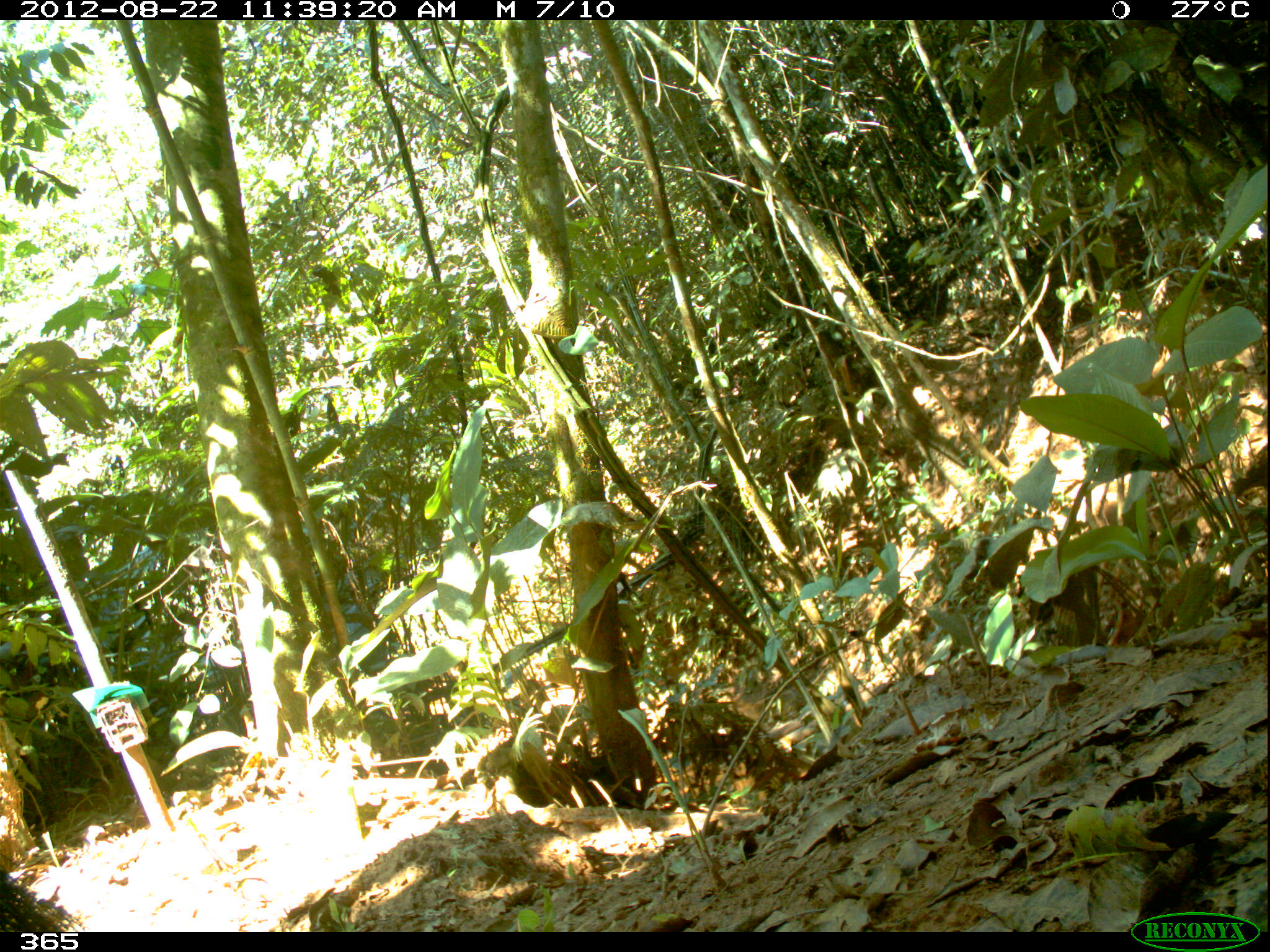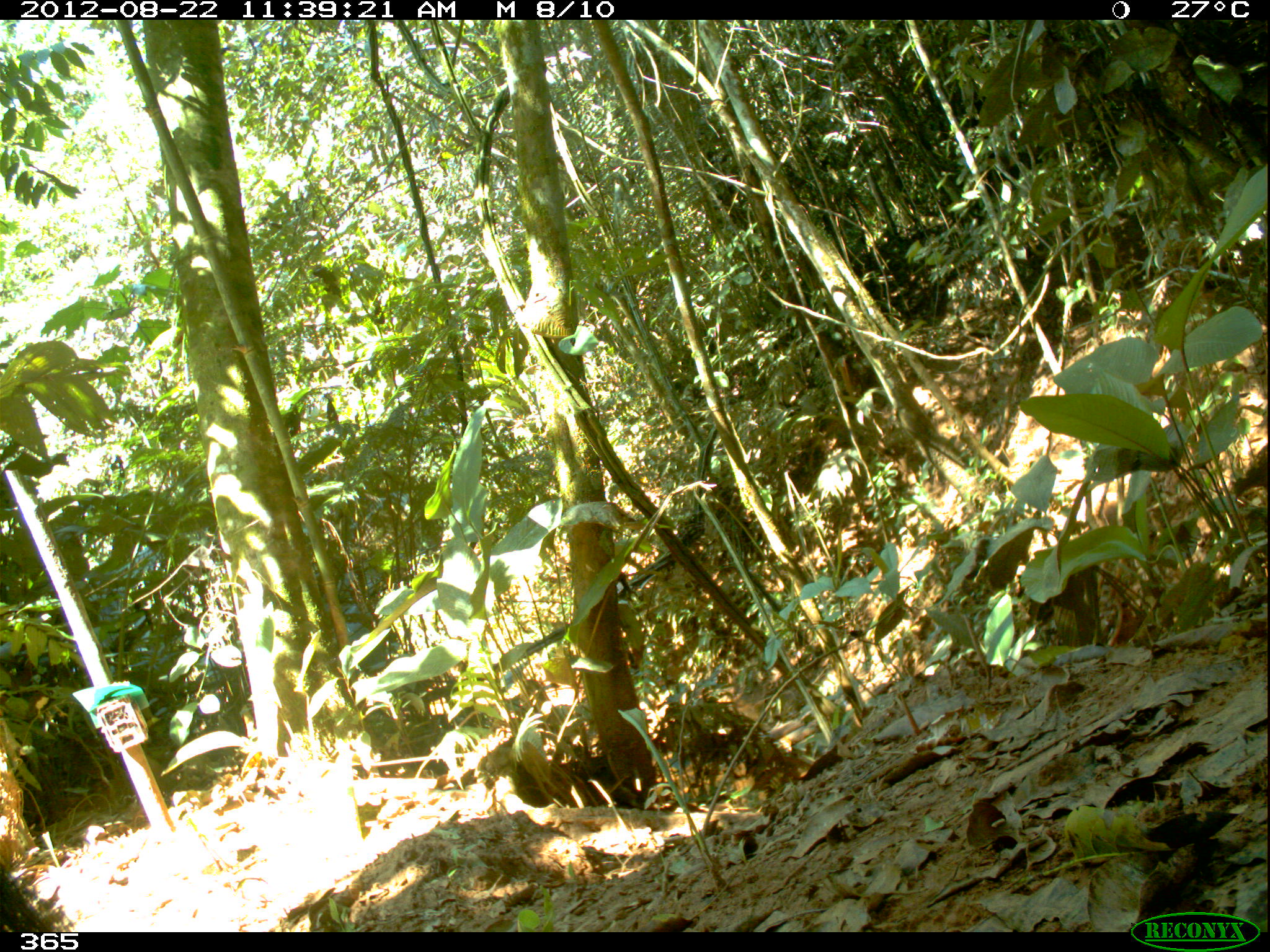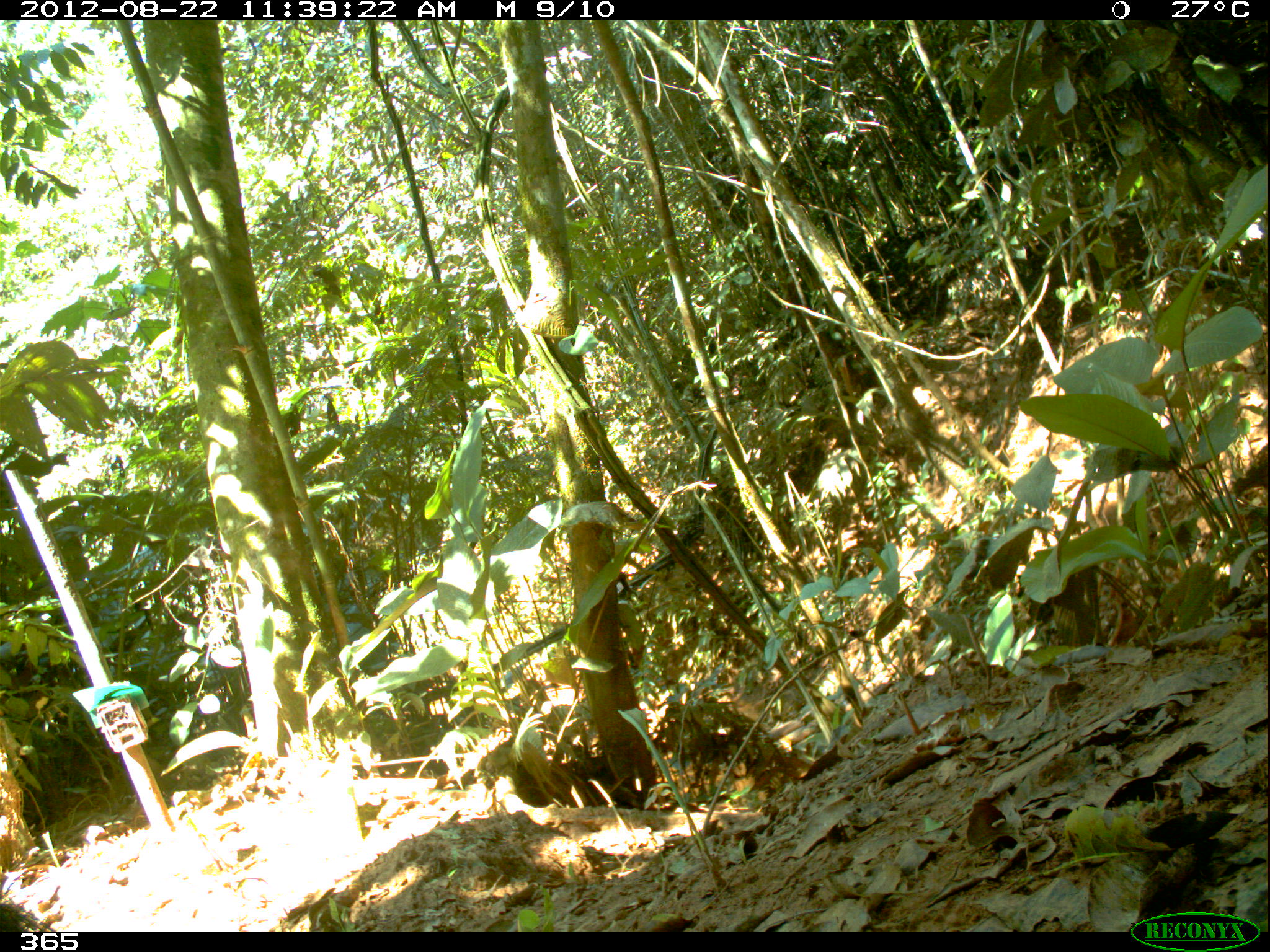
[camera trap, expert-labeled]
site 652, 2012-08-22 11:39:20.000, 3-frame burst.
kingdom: Animalia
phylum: Chordata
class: Mammalia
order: Pilosa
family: Myrmecophagidae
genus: Myrmecophaga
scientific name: Myrmecophaga tridactyla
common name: giant anteater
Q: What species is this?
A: Myrmecophaga tridactyla (giant anteater).